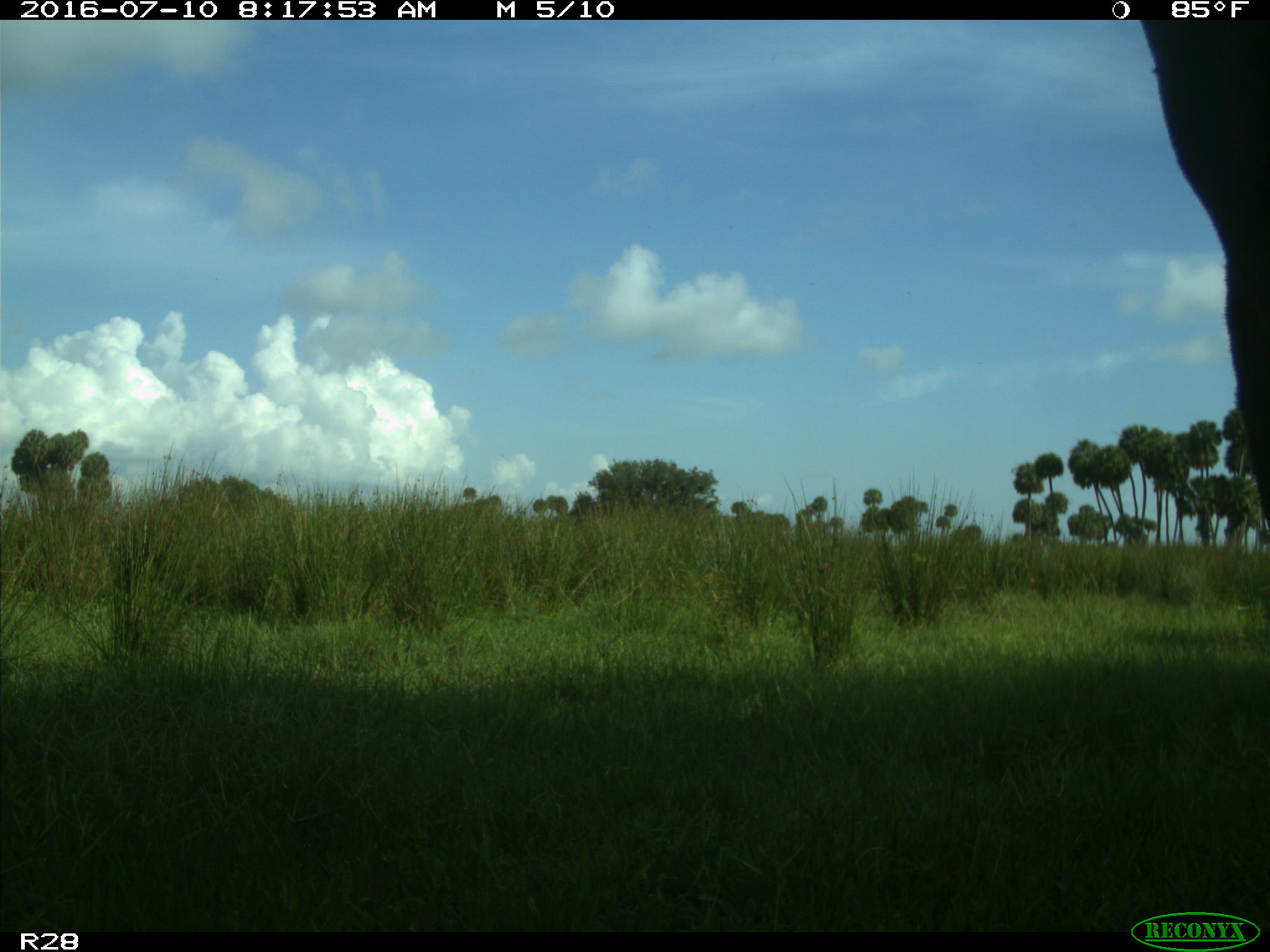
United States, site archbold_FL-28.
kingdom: Animalia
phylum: Chordata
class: Mammalia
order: Artiodactyla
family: Bovidae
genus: Bos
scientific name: Bos taurus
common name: domestic cow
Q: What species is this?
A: Bos taurus (domestic cow).